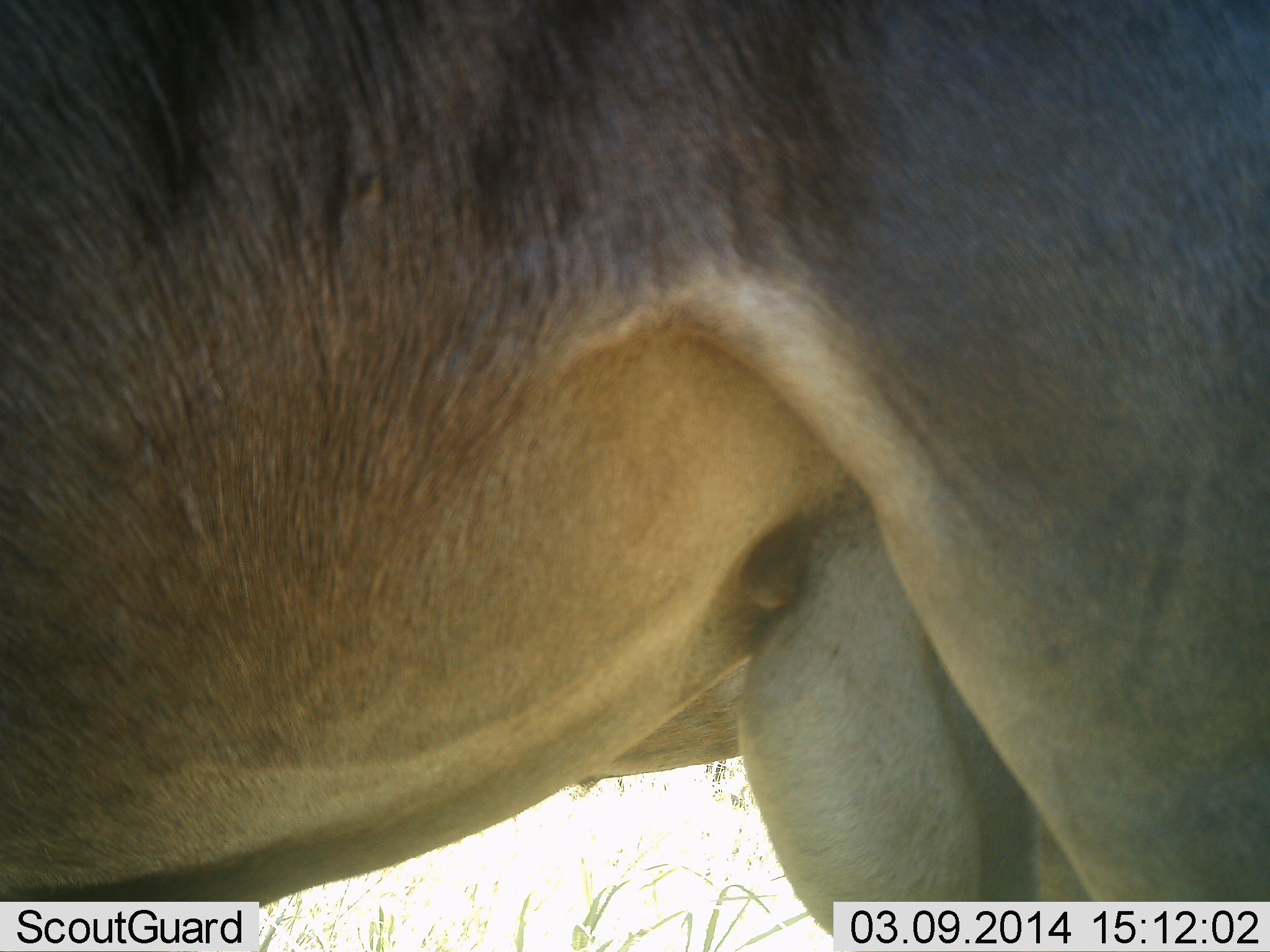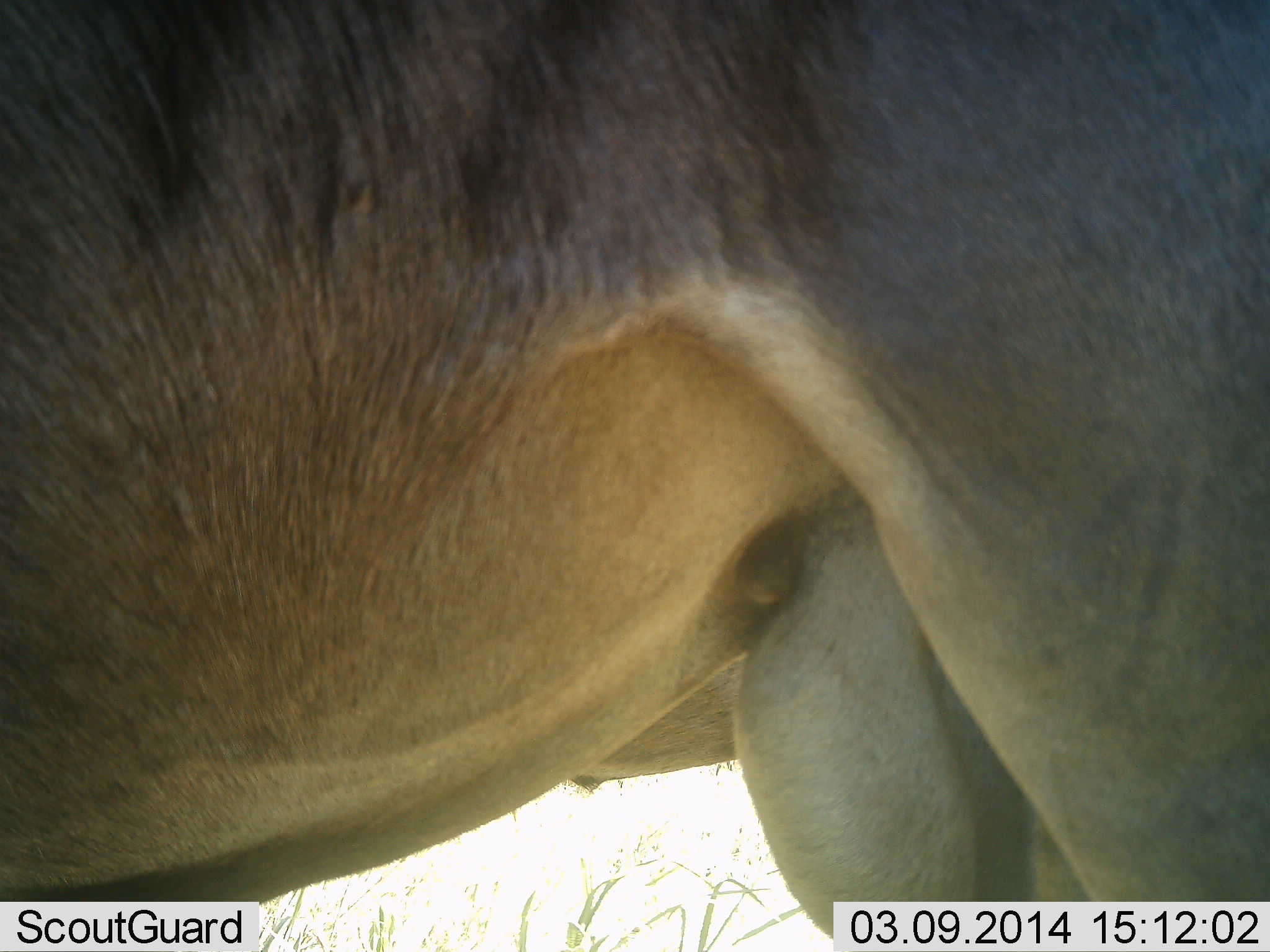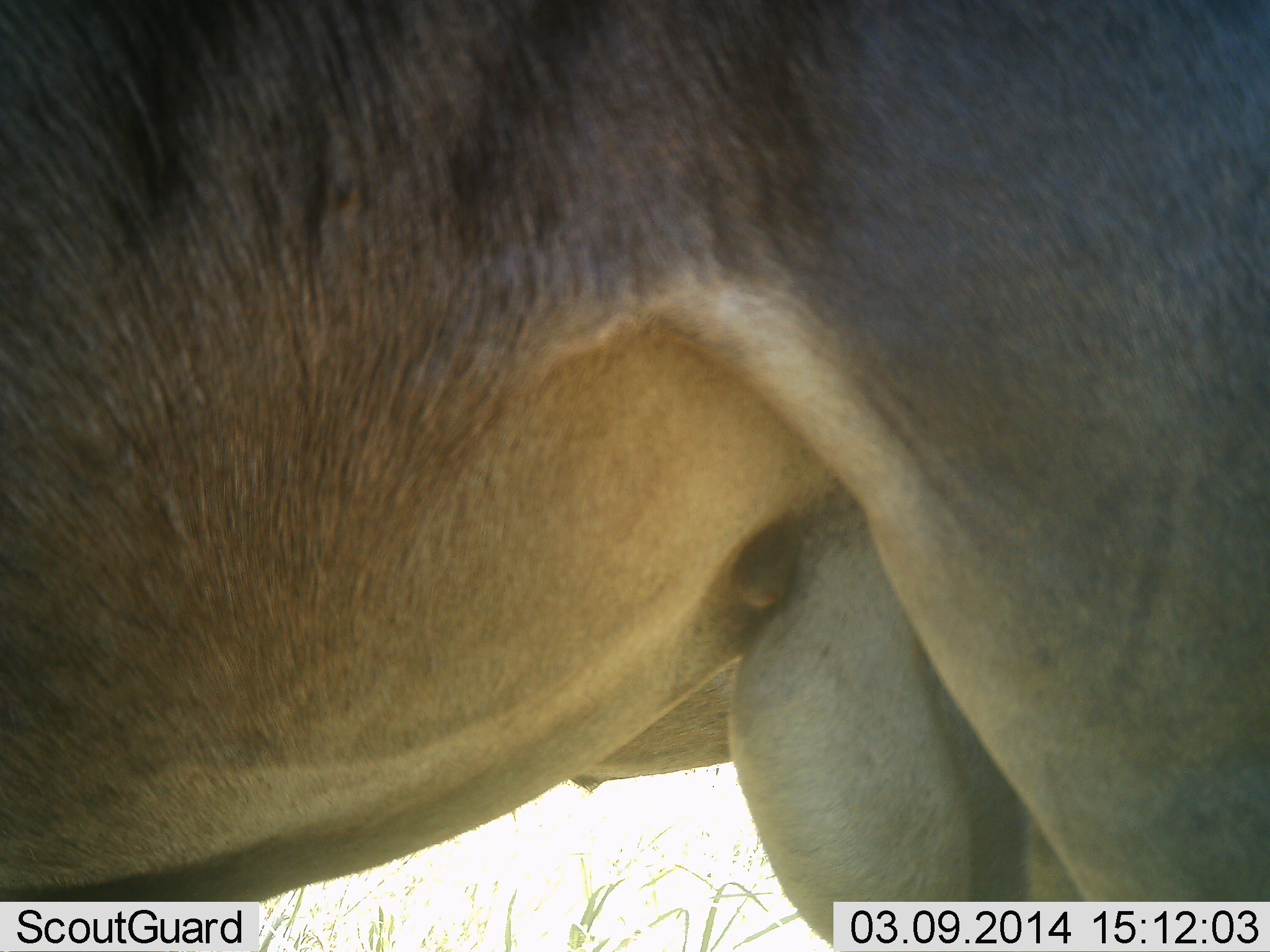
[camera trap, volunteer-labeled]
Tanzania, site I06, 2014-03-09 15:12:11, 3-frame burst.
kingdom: Animalia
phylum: Chordata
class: Mammalia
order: Artiodactyla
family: Bovidae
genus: Connochaetes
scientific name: Connochaetes taurinus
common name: blue wildebeest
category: wildebeest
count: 1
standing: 90%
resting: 0%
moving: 10%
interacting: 0%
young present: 0%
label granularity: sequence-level